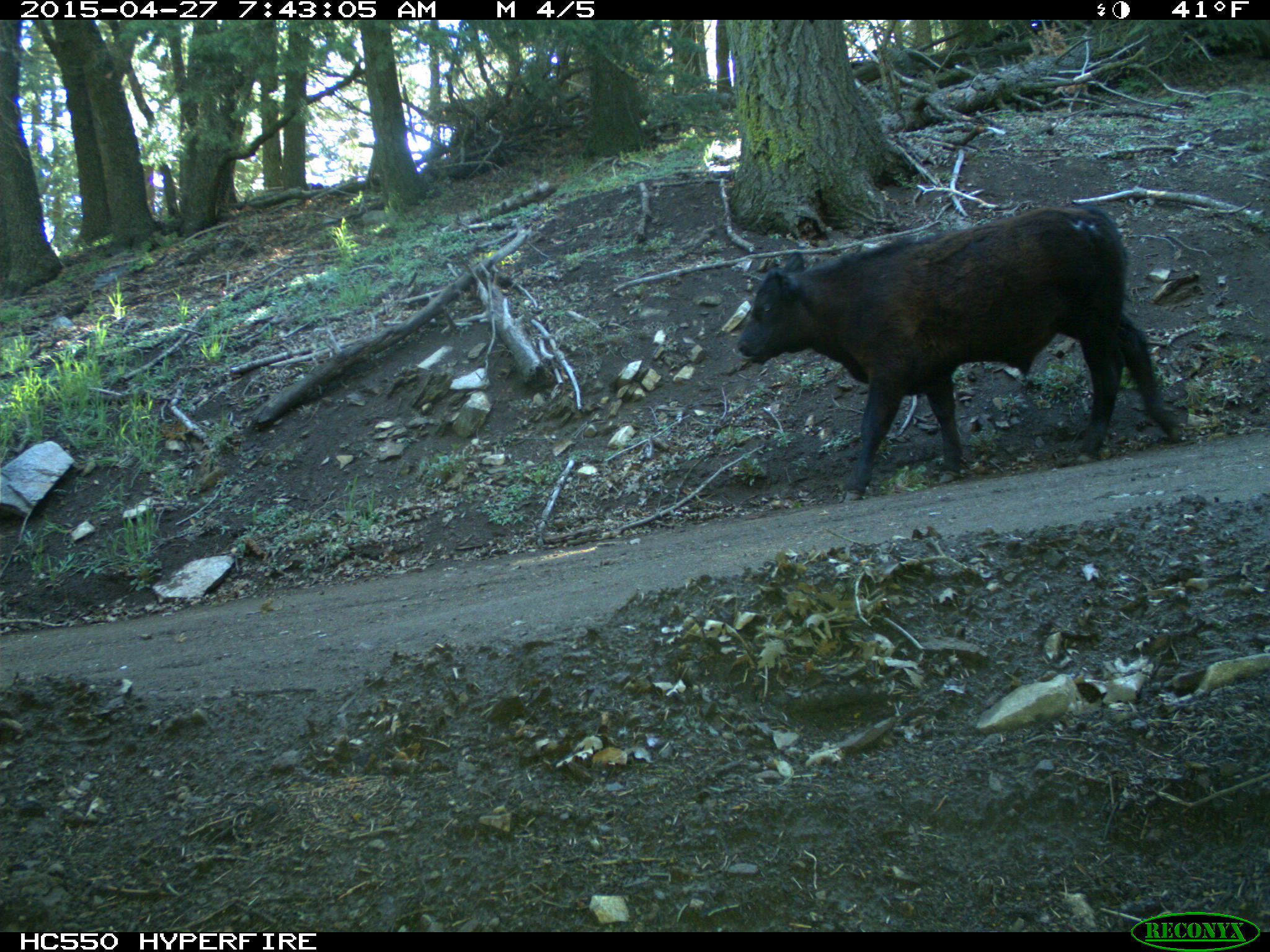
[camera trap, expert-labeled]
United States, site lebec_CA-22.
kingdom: Animalia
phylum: Chordata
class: Mammalia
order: Artiodactyla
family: Bovidae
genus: Bos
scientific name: Bos taurus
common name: domestic cow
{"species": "Bos taurus (domestic cow)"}